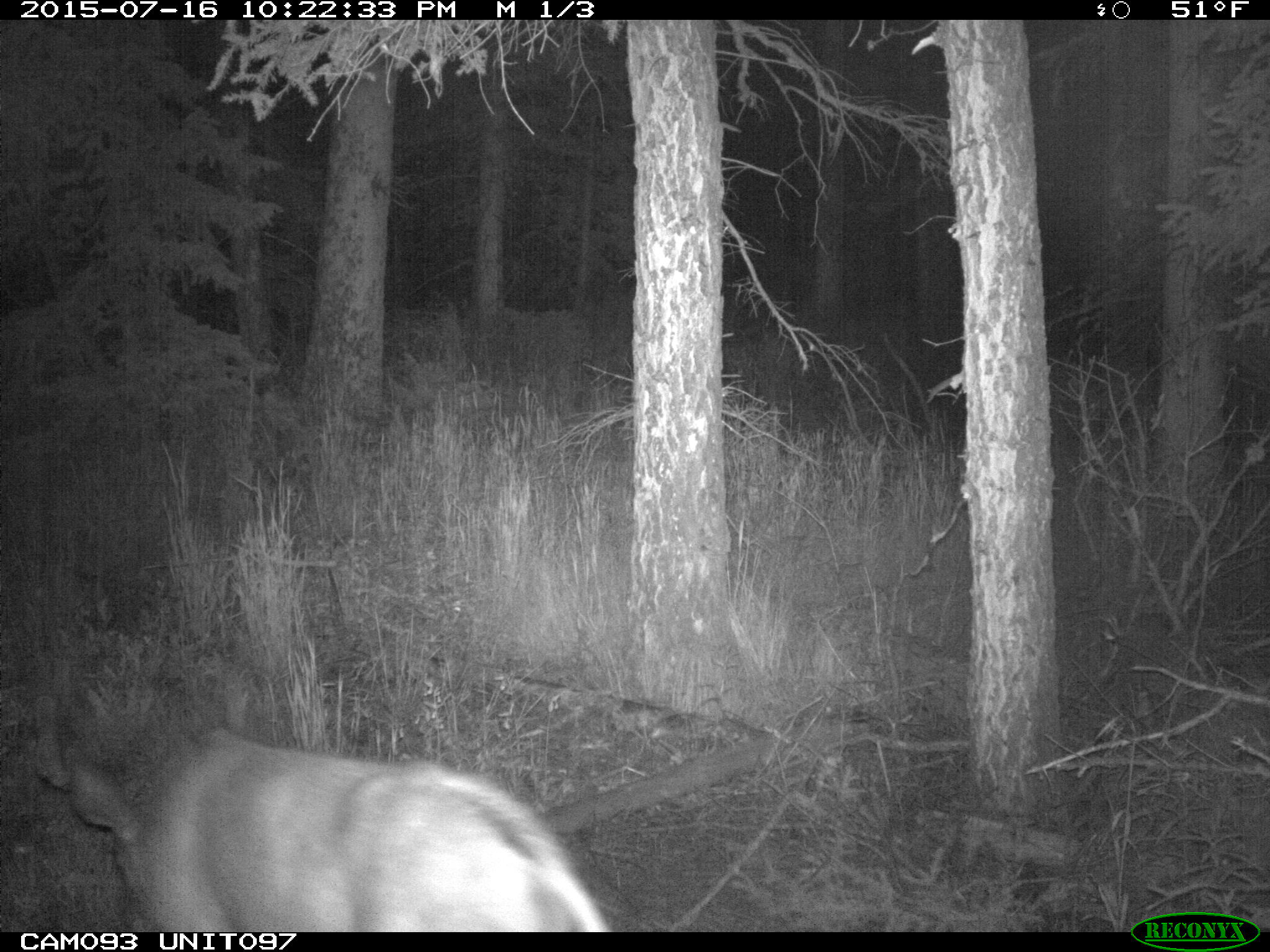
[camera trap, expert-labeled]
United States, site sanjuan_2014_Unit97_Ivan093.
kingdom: Animalia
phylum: Chordata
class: Mammalia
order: Artiodactyla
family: Cervidae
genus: Odocoileus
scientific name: Odocoileus hemionus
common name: mule deer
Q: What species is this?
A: Odocoileus hemionus (mule deer).